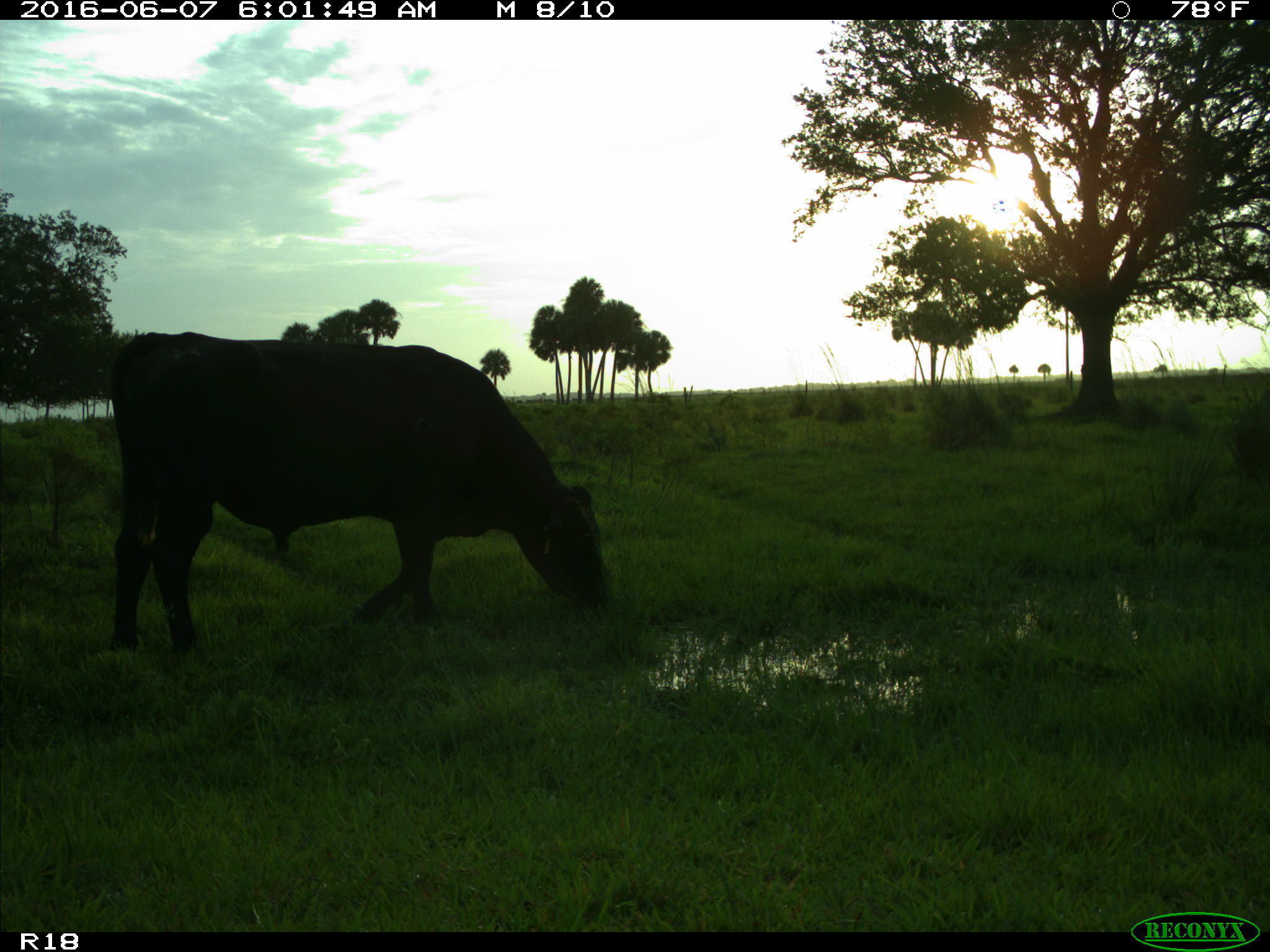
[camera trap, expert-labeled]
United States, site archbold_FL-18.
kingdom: Animalia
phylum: Chordata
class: Mammalia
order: Artiodactyla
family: Bovidae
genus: Bos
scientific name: Bos taurus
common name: domestic cow